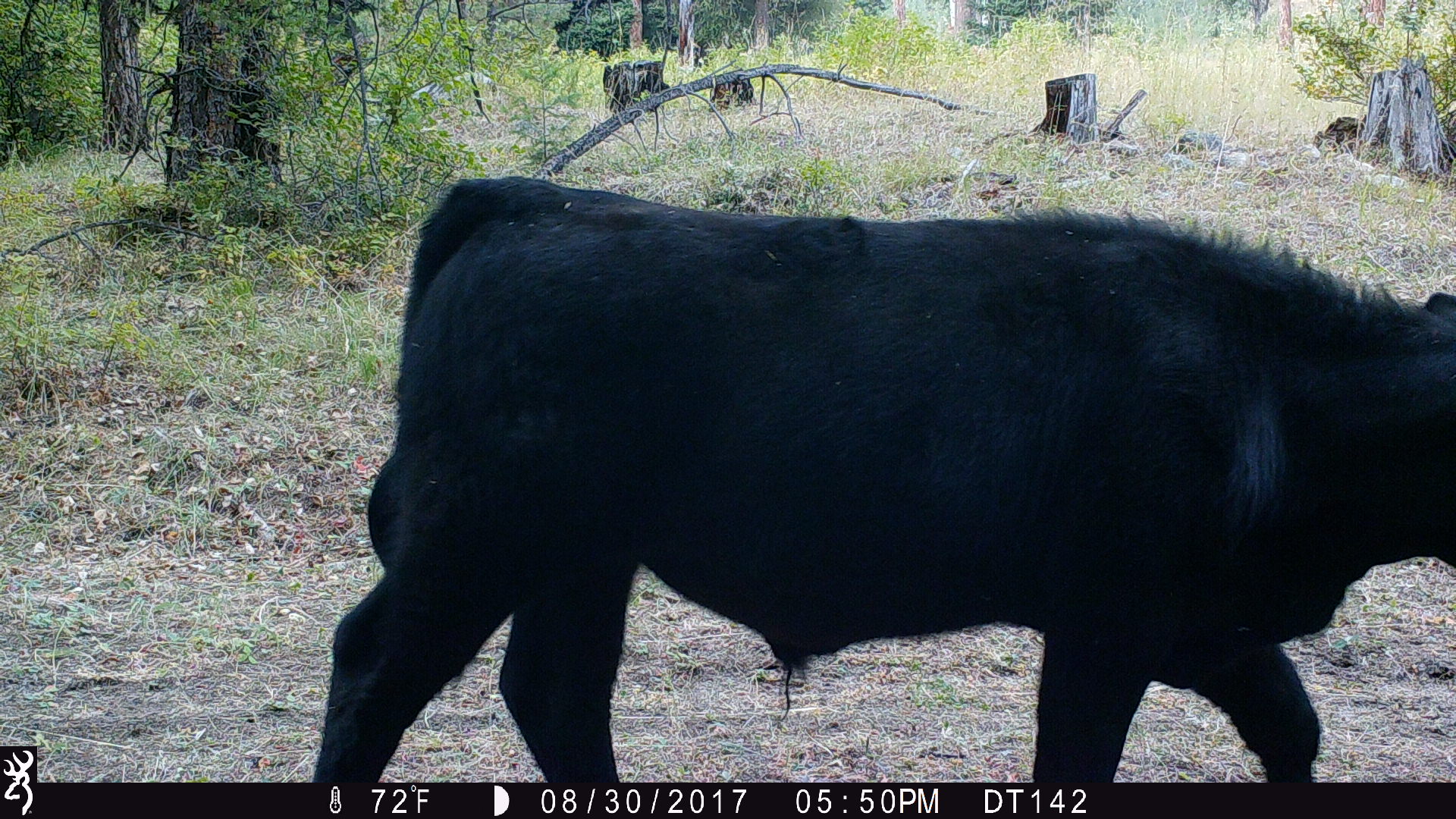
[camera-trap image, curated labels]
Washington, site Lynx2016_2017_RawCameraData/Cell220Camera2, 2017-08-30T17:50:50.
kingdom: Animalia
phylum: Chordata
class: Mammalia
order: Artiodactyla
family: Bovidae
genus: Bos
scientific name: Bos taurus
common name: domestic cattle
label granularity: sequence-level